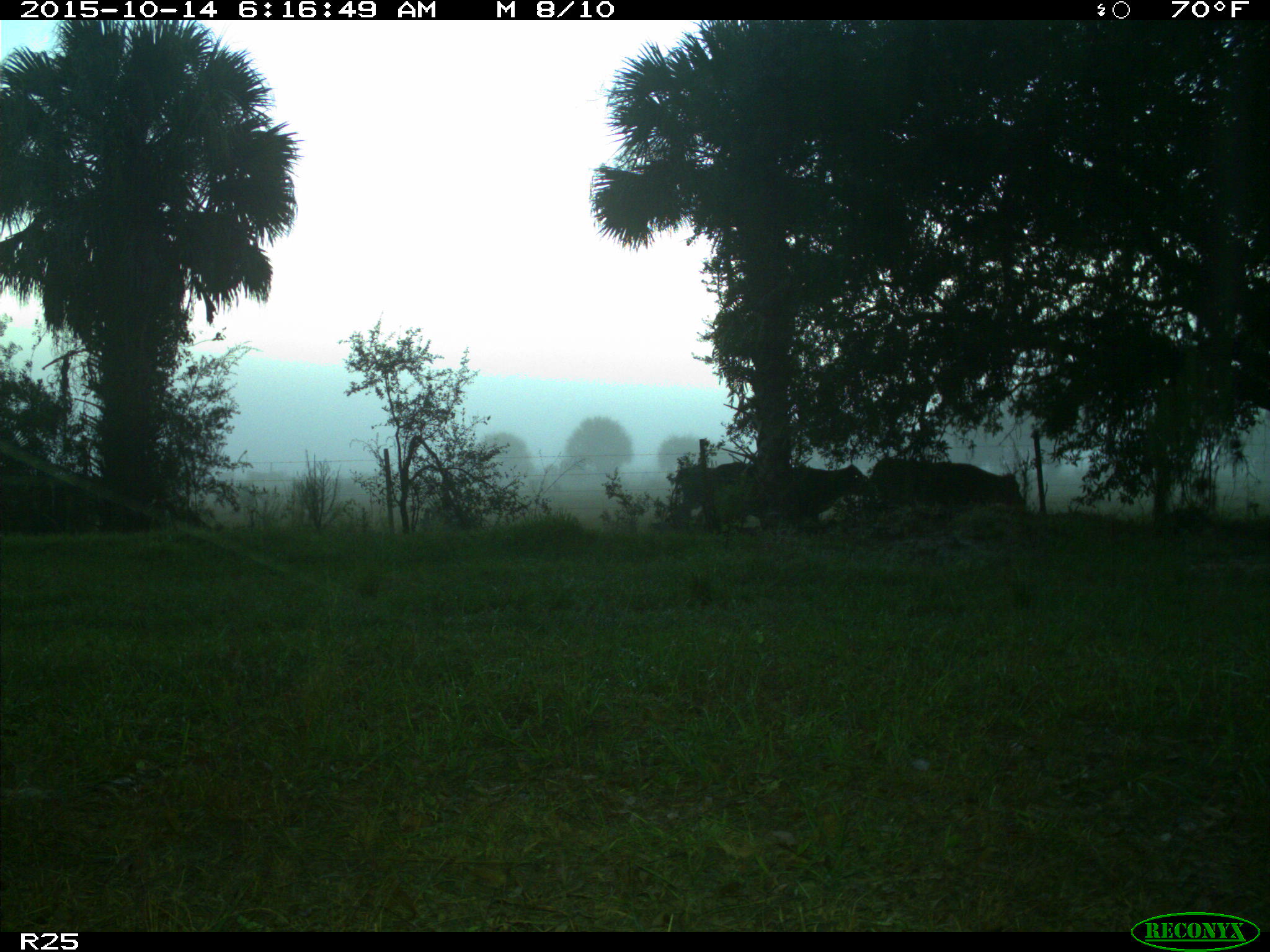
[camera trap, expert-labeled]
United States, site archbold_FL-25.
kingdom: Animalia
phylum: Chordata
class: Mammalia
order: Artiodactyla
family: Bovidae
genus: Bos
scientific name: Bos taurus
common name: domestic cow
Bos taurus (domestic cow).